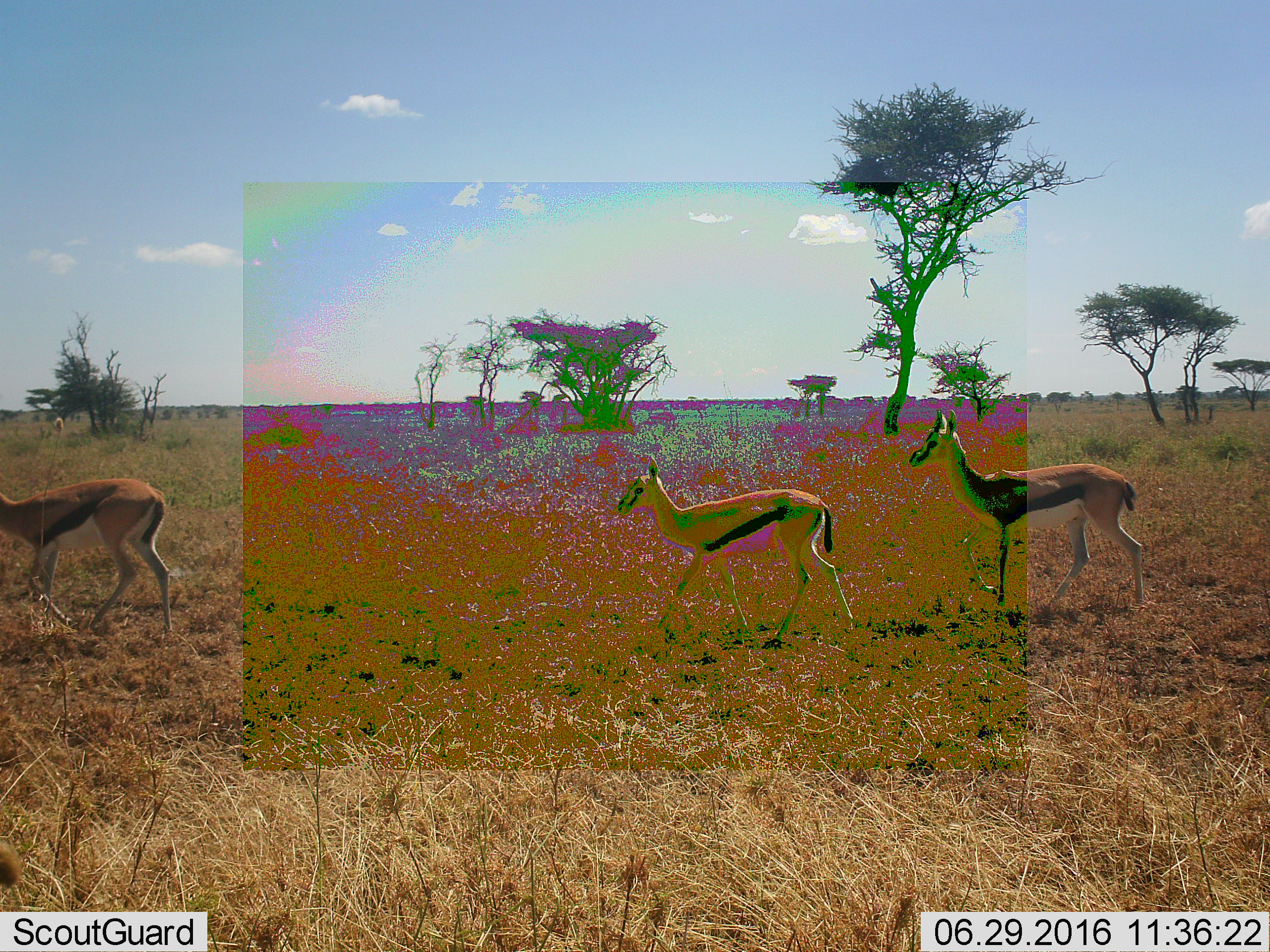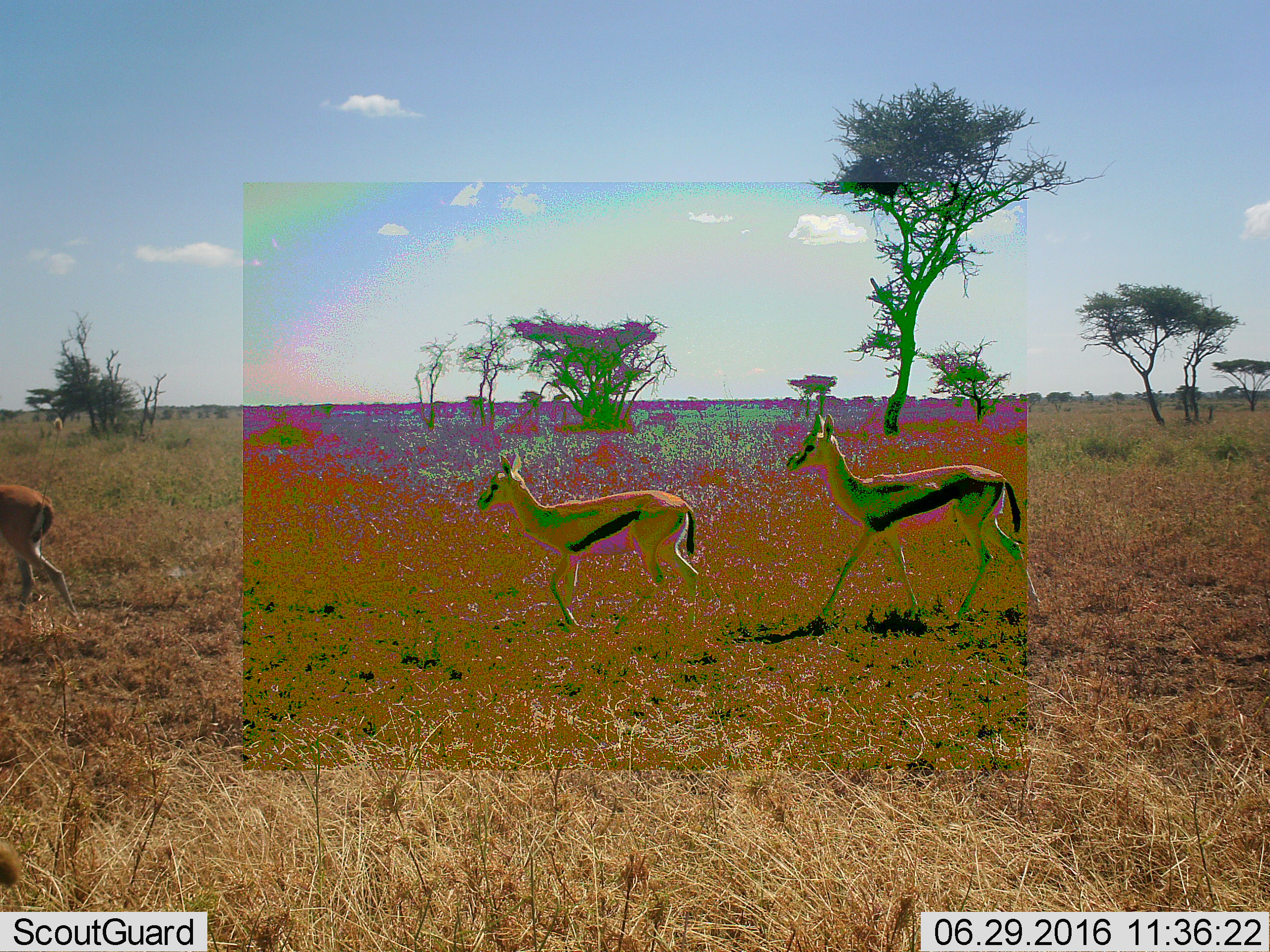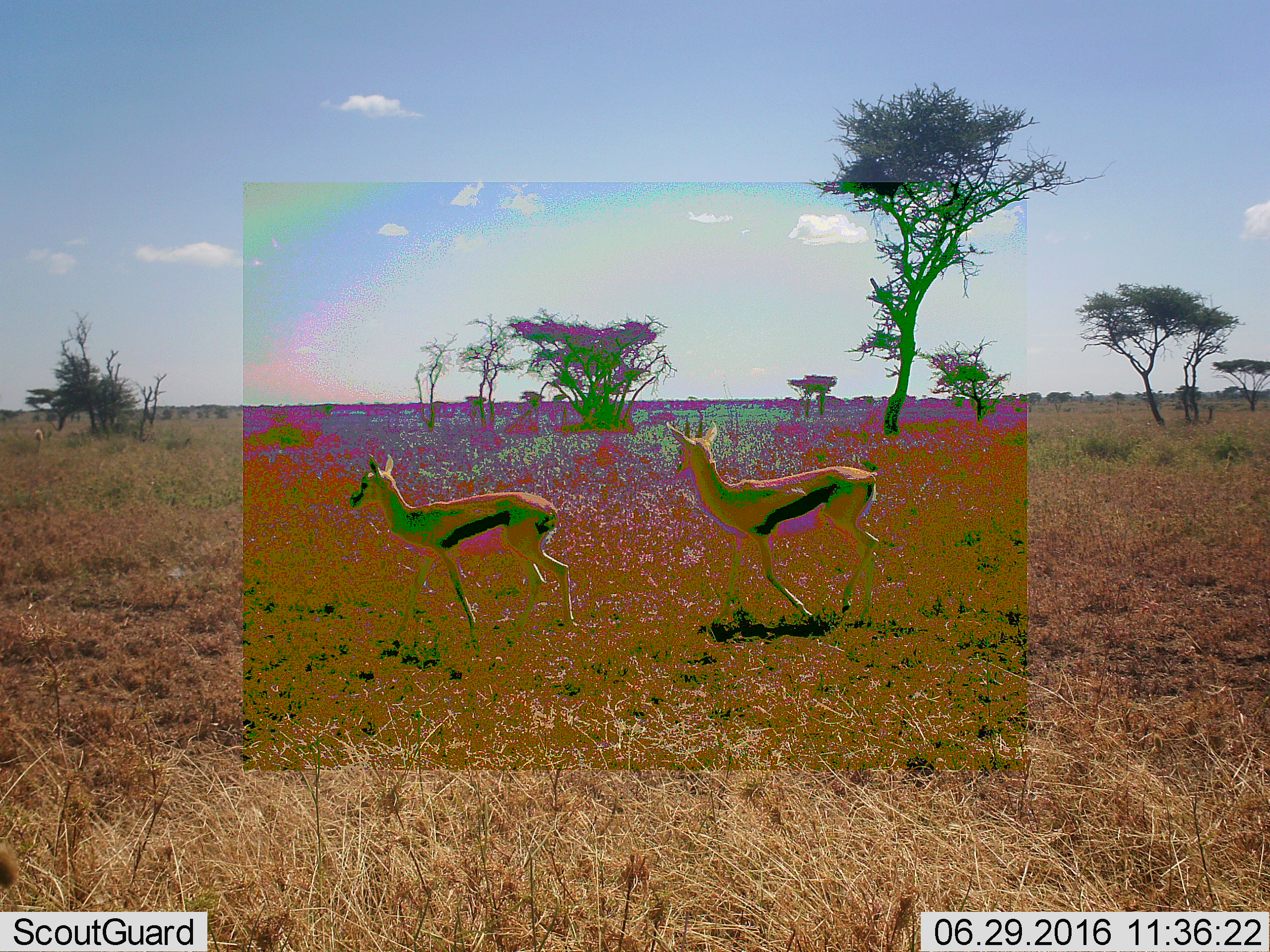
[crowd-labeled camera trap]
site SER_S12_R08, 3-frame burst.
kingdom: Animalia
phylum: Chordata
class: Mammalia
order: Artiodactyla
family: Bovidae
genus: Eudorcas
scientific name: Eudorcas thomsonii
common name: thomson's gazelle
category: gazellethomsons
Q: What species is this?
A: Gazellethomsons (thomson's gazelle) (Eudorcas thomsonii).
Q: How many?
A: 3.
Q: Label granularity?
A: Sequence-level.